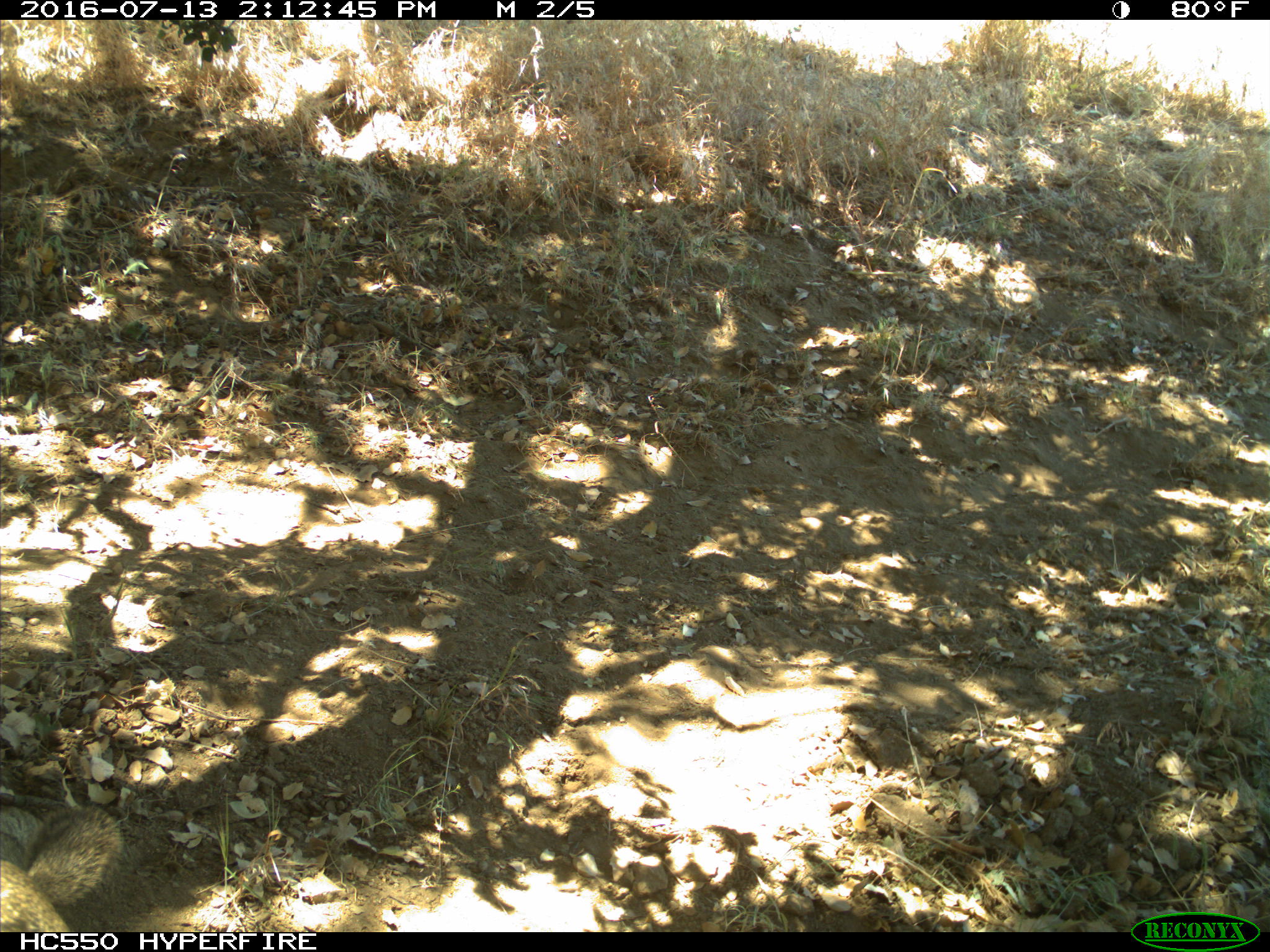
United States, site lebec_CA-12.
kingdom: Animalia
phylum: Chordata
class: Mammalia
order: Rodentia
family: Sciuridae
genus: Otospermophilus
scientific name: Otospermophilus beecheyi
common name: california ground squirrel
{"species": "Otospermophilus beecheyi (california ground squirrel)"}